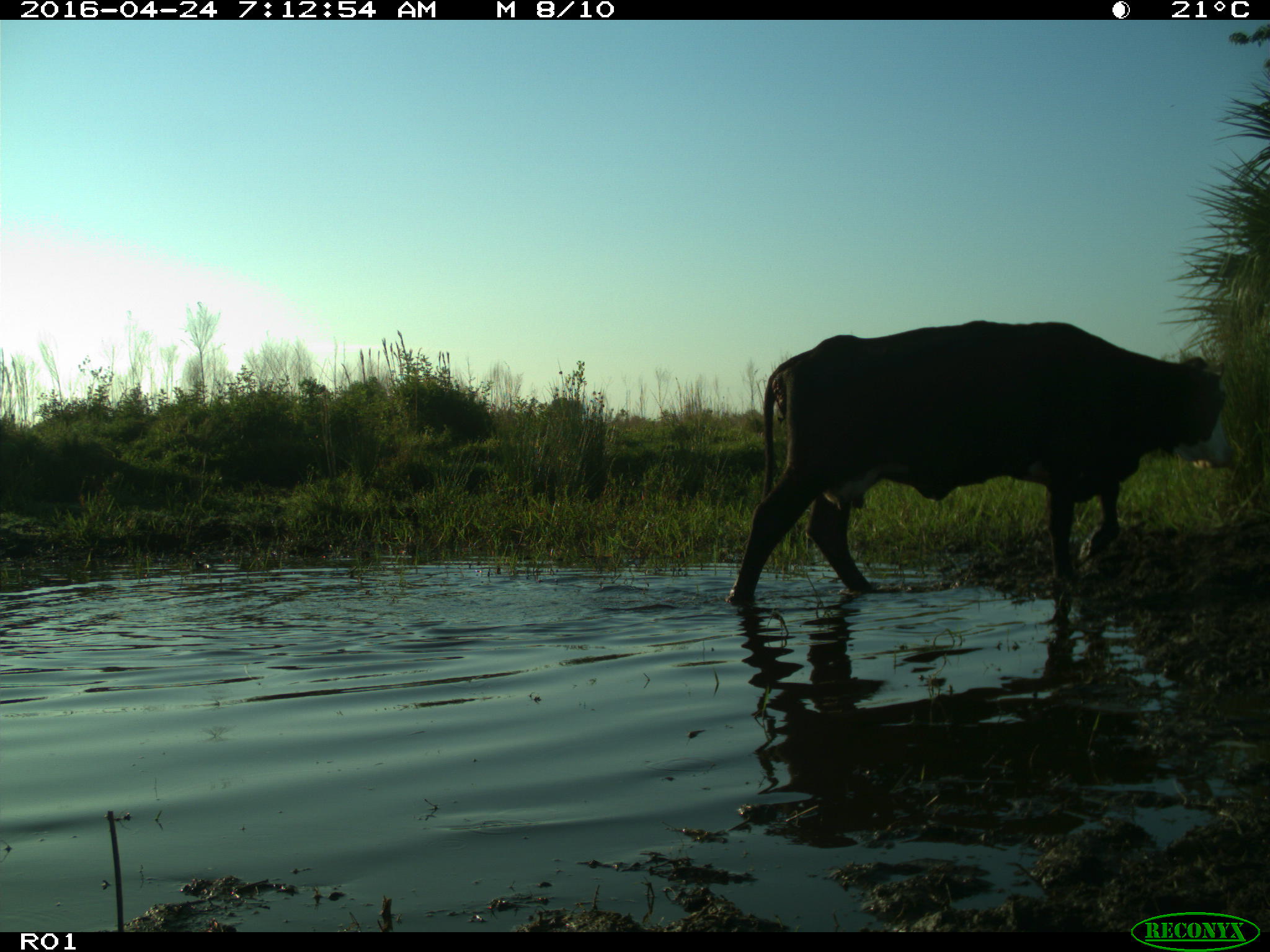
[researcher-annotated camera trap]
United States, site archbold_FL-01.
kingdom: Animalia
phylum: Chordata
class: Mammalia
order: Artiodactyla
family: Bovidae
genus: Bos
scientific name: Bos taurus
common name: domestic cow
Bos taurus (domestic cow).